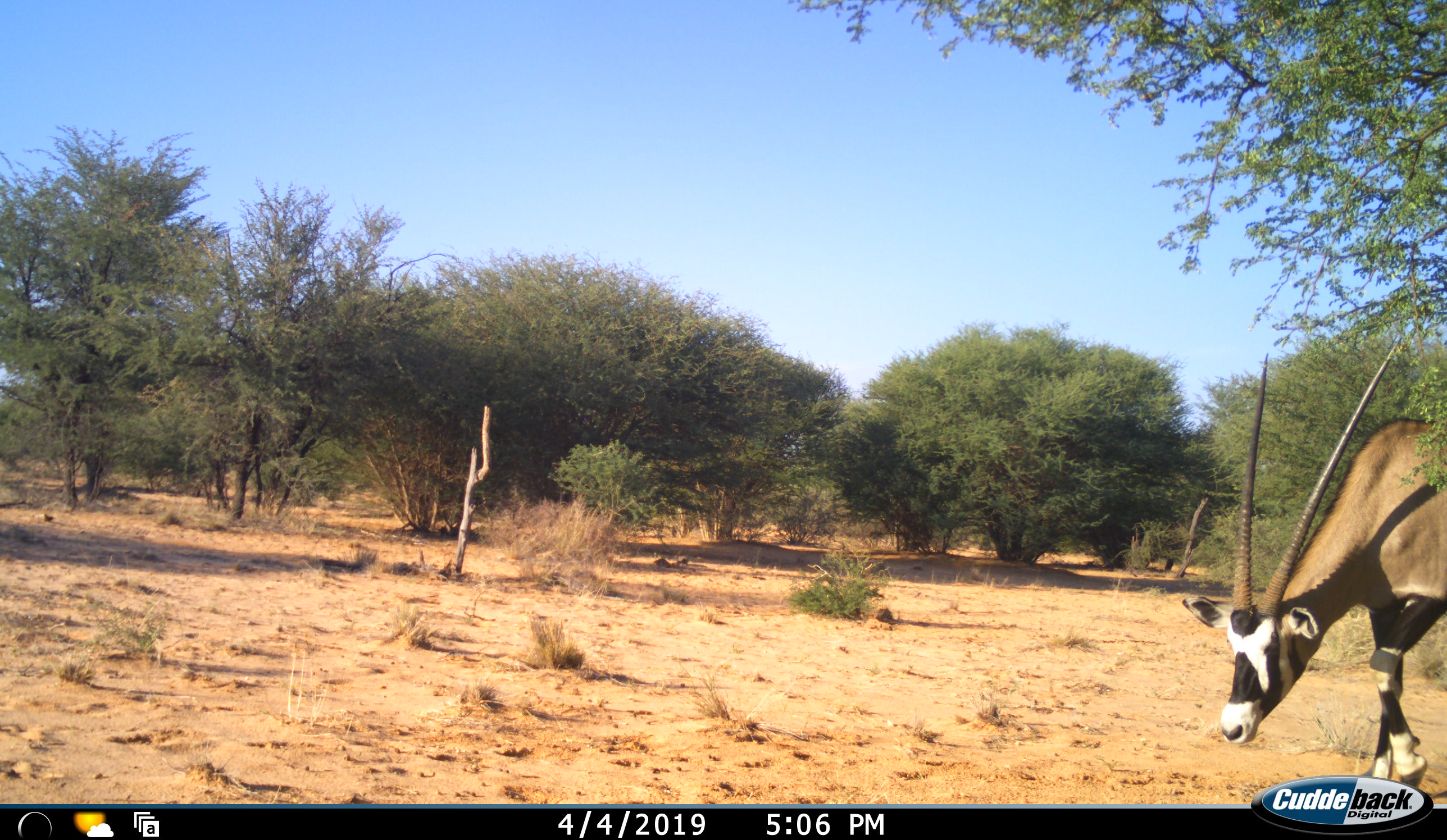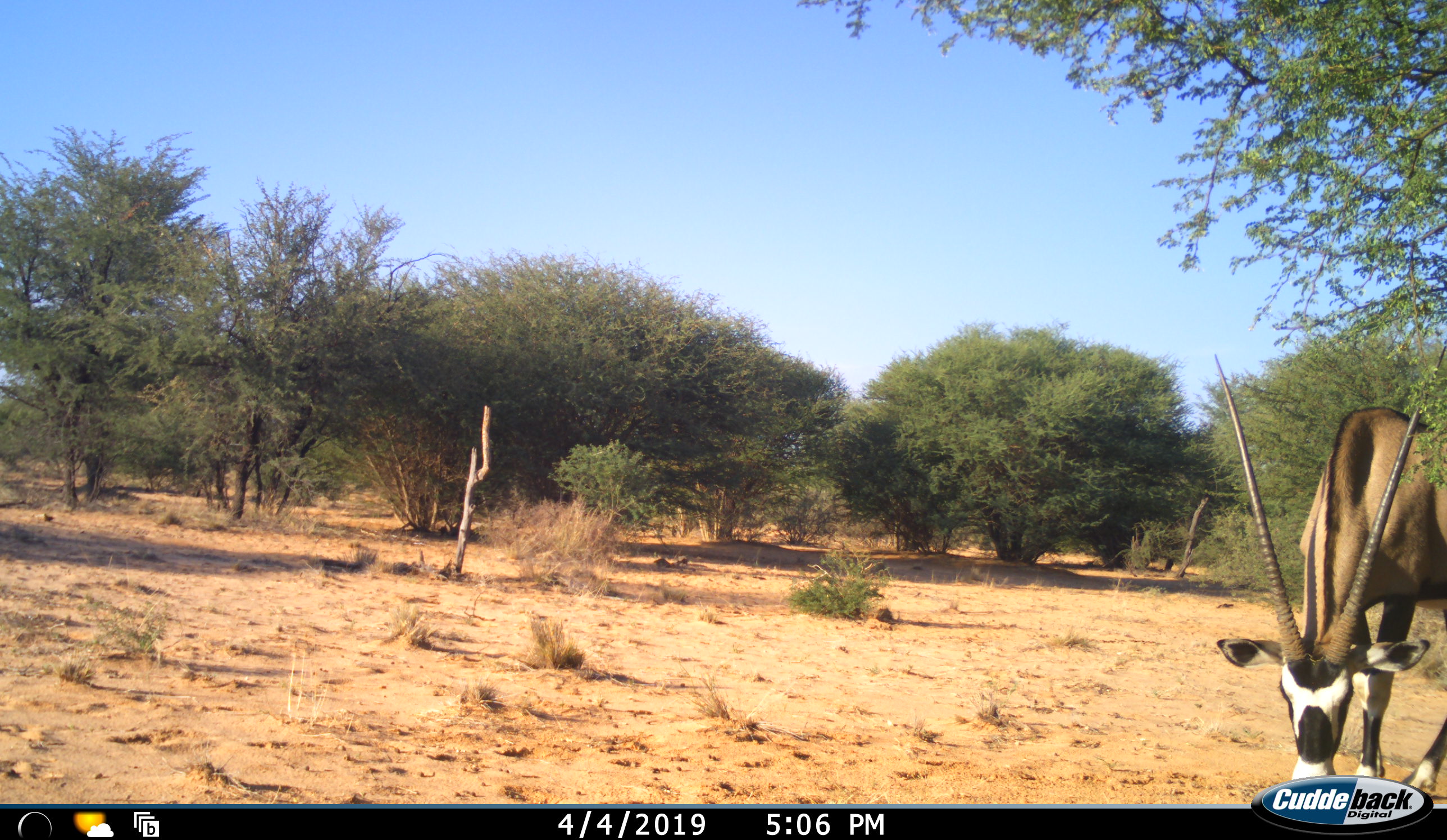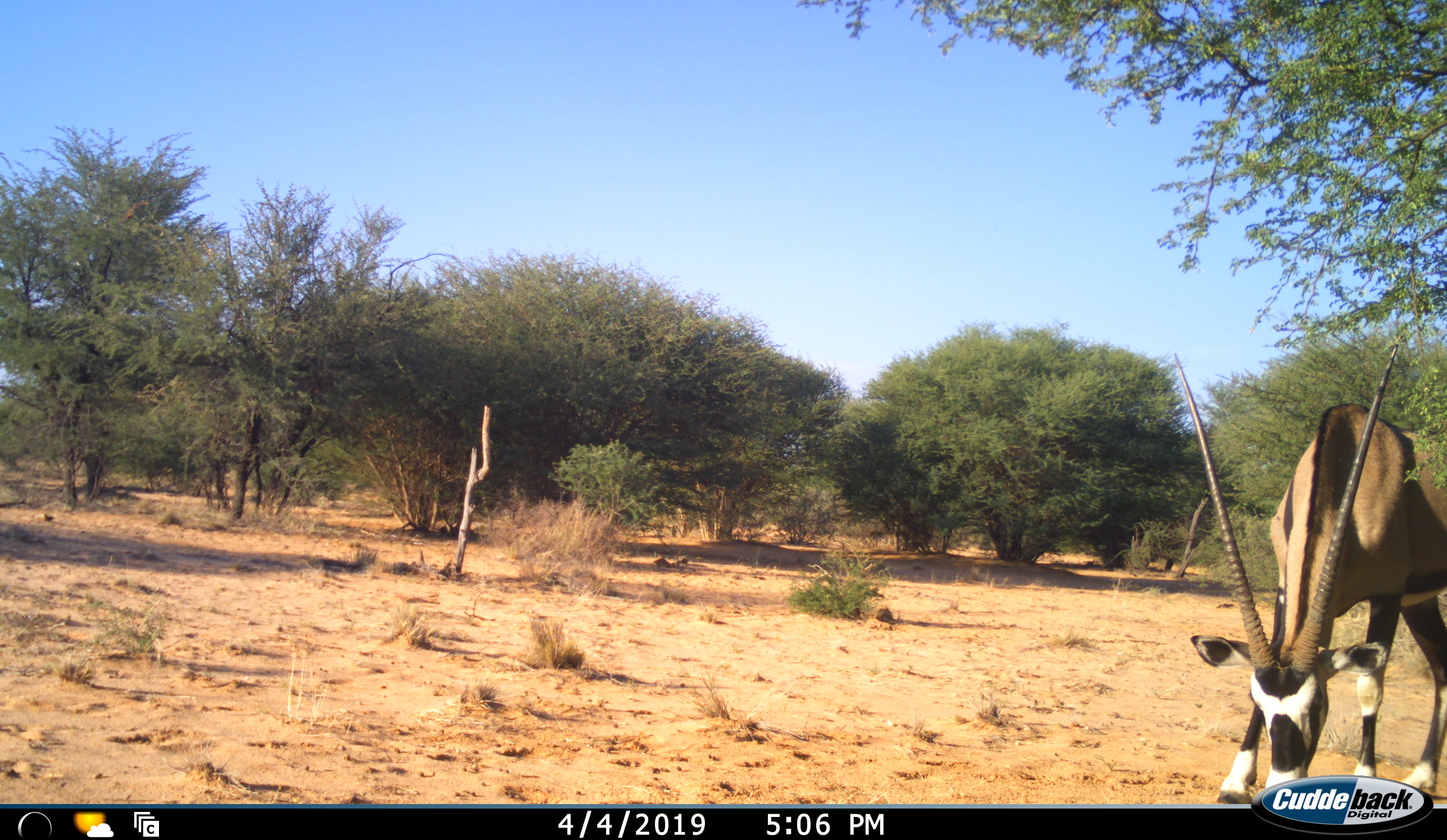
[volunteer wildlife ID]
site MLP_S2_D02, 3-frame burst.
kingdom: Animalia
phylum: Chordata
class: Mammalia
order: Artiodactyla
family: Bovidae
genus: Oryx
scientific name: Oryx gazella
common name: gemsbok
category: oryx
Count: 1.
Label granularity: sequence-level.